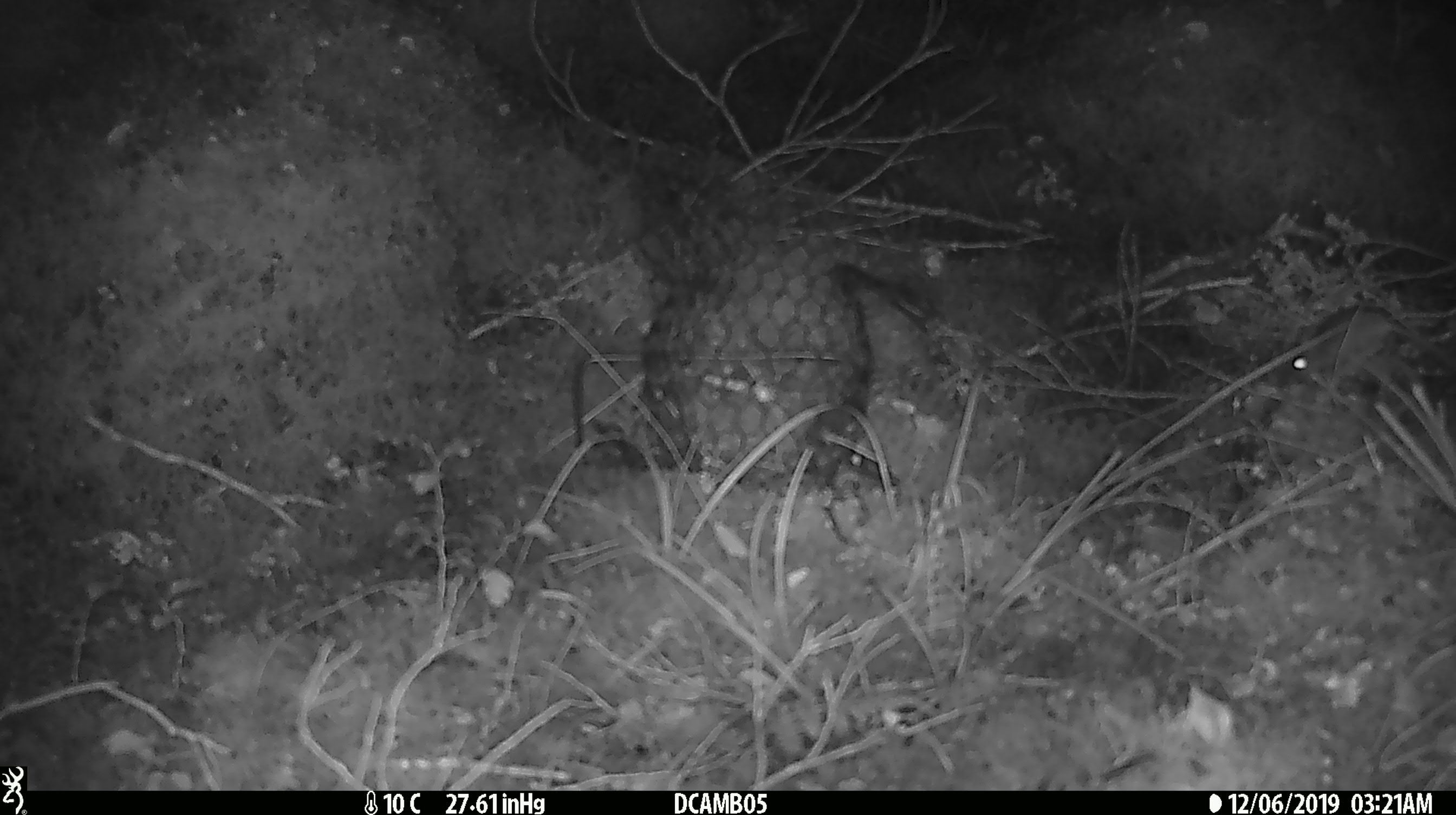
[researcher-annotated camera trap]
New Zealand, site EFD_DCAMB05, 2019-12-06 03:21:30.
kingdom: Animalia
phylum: Chordata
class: Mammalia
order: Rodentia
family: Muridae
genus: Mus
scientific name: Mus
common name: mouse